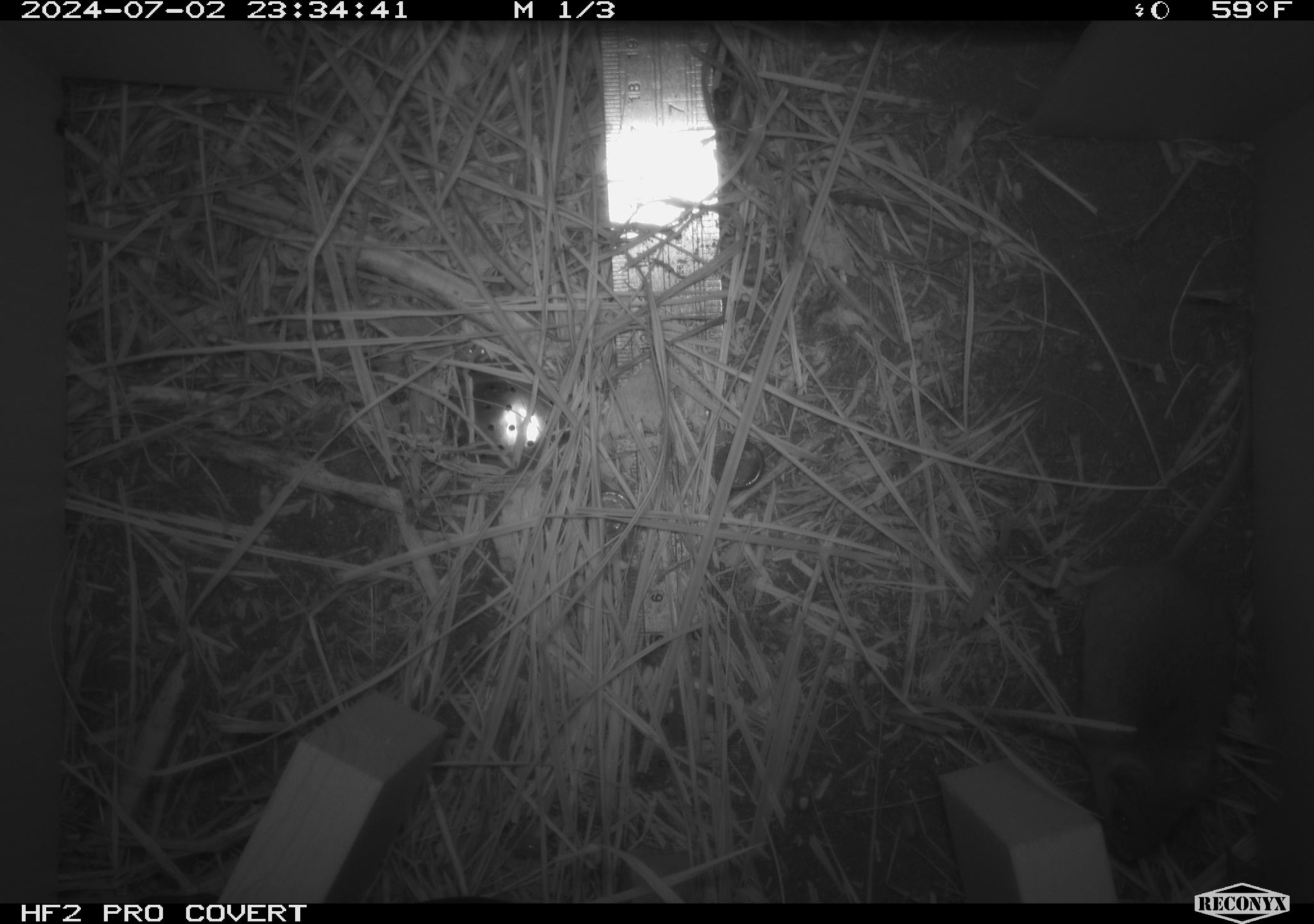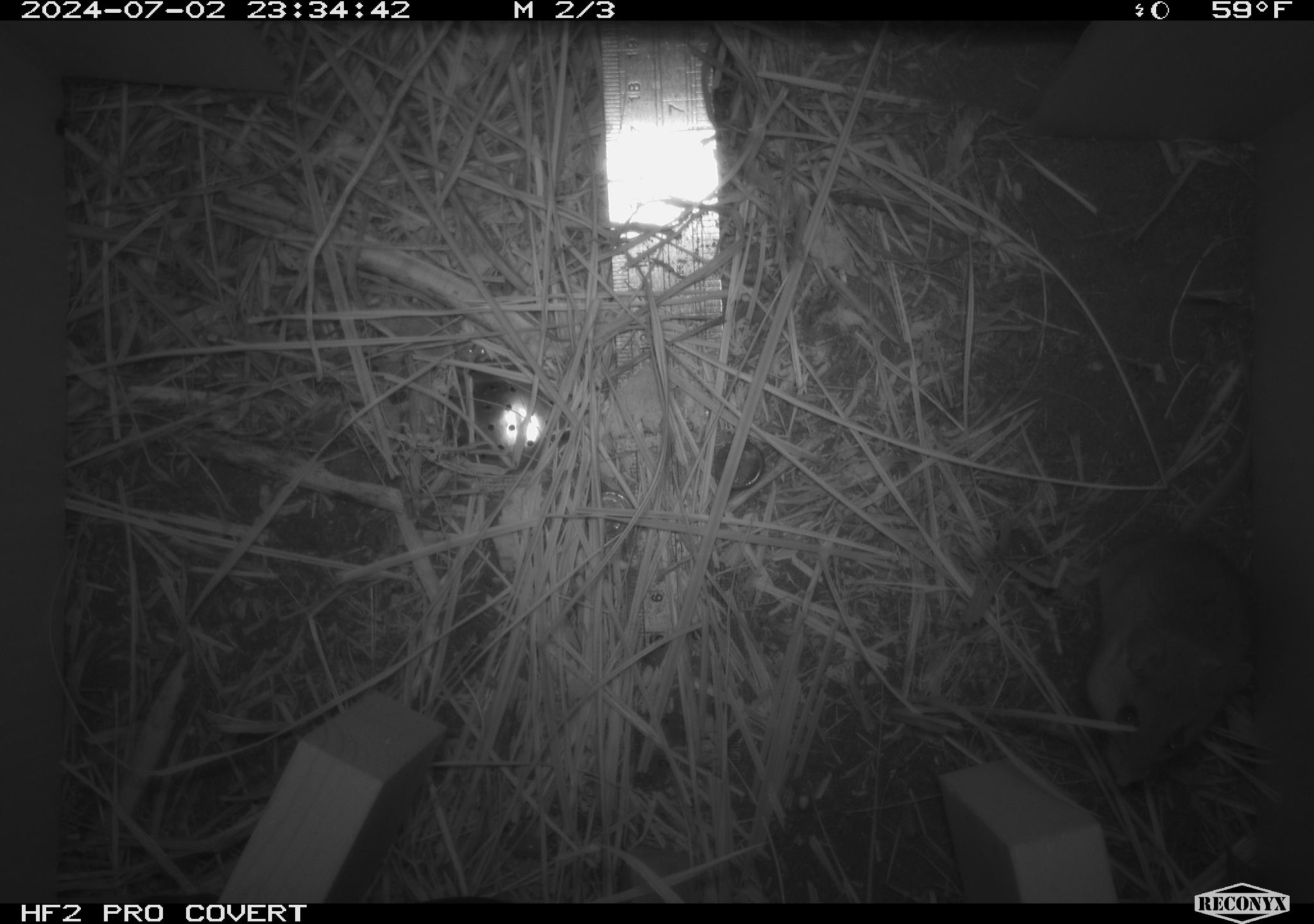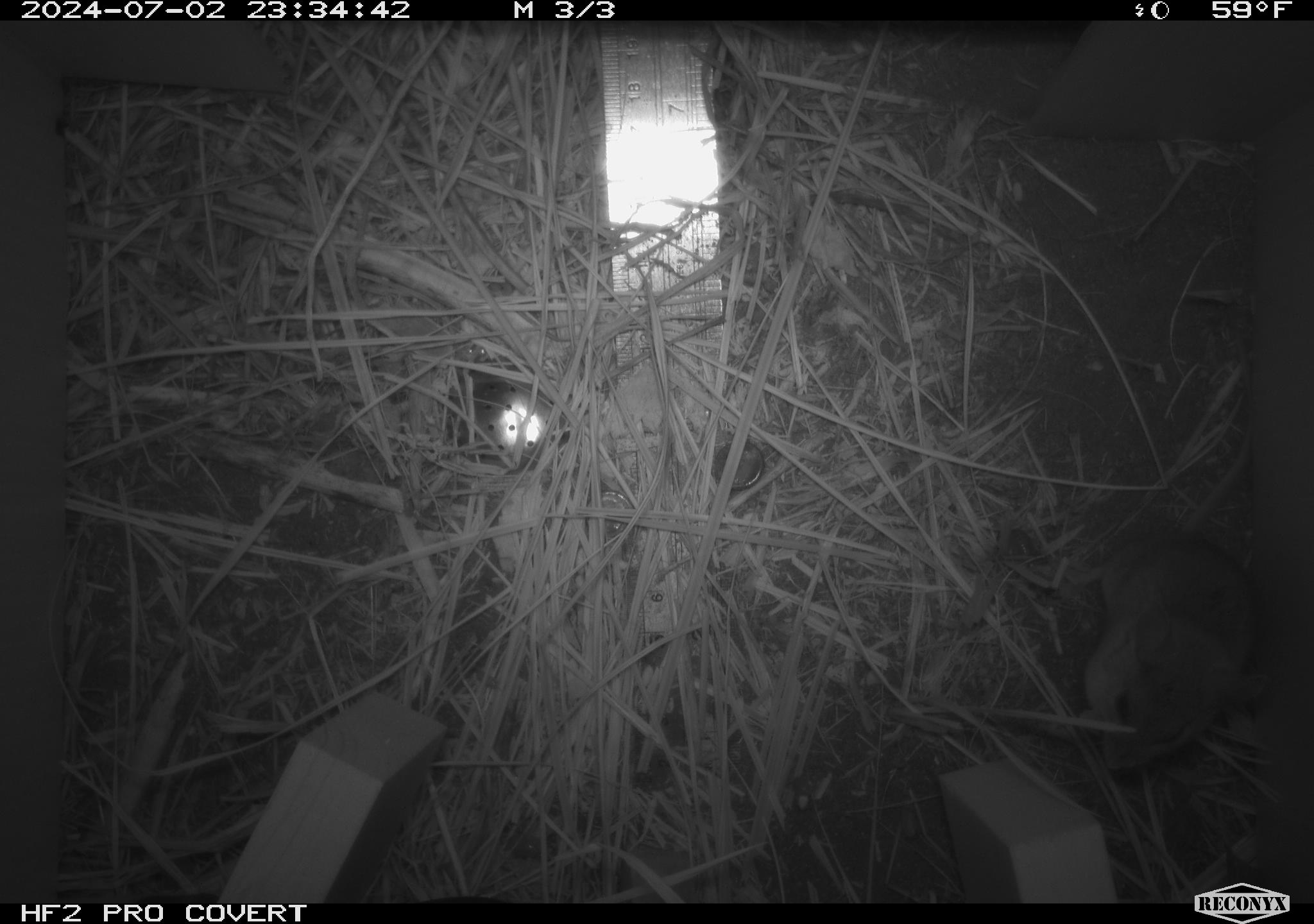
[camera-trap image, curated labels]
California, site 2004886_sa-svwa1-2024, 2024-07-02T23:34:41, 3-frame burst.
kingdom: Animalia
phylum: Chordata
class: Mammalia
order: Rodentia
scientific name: Rodentia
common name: mouse species